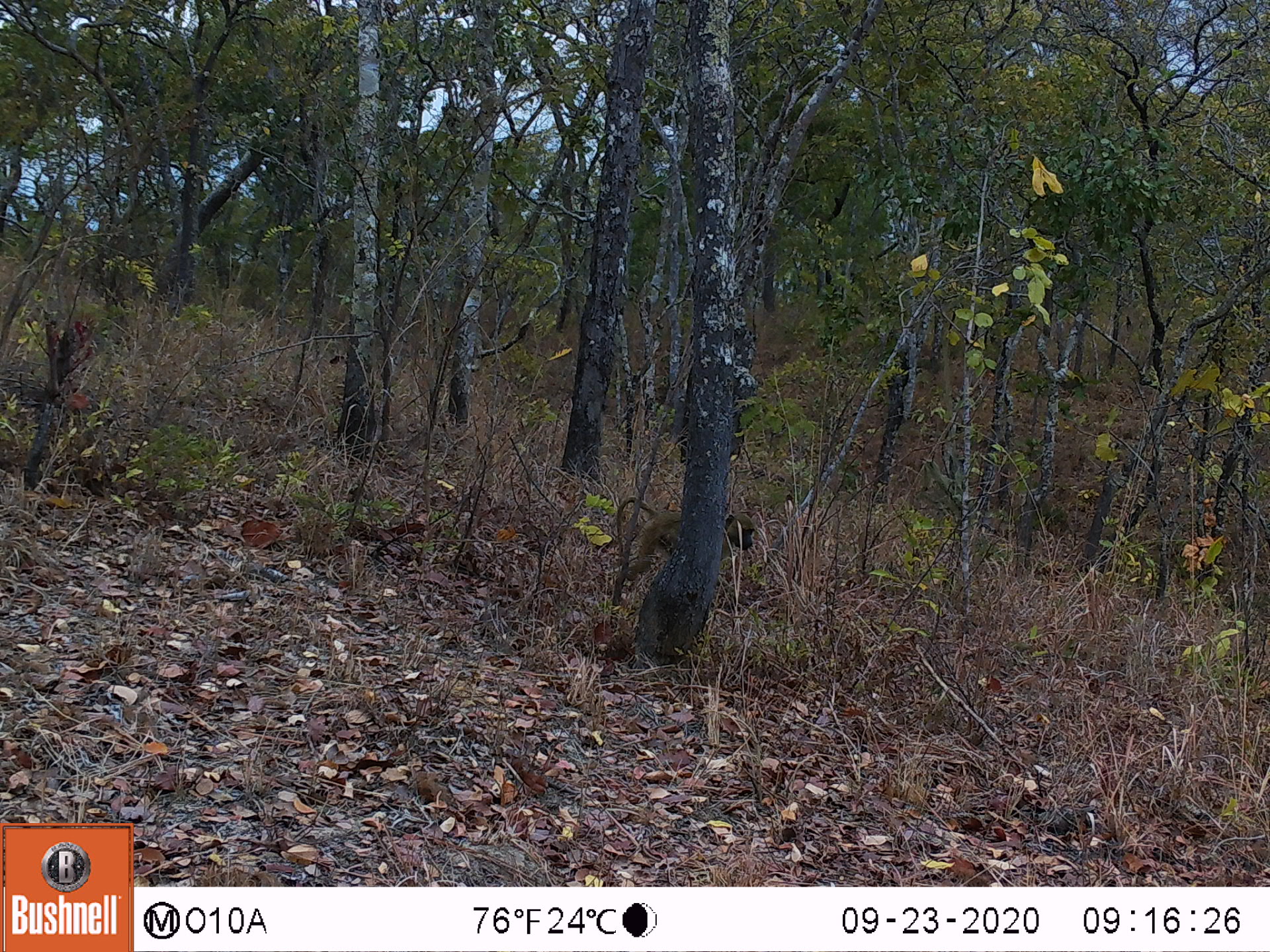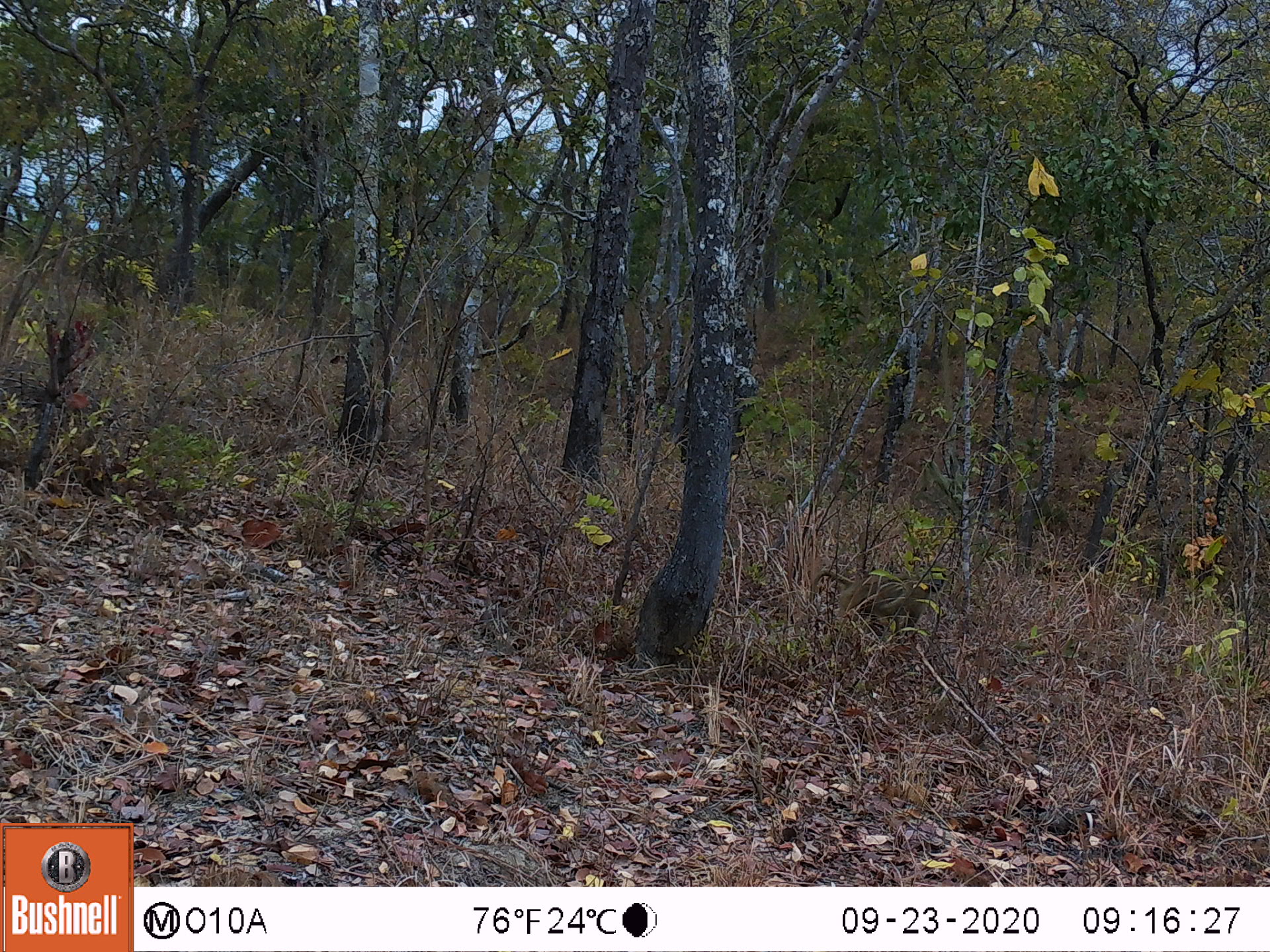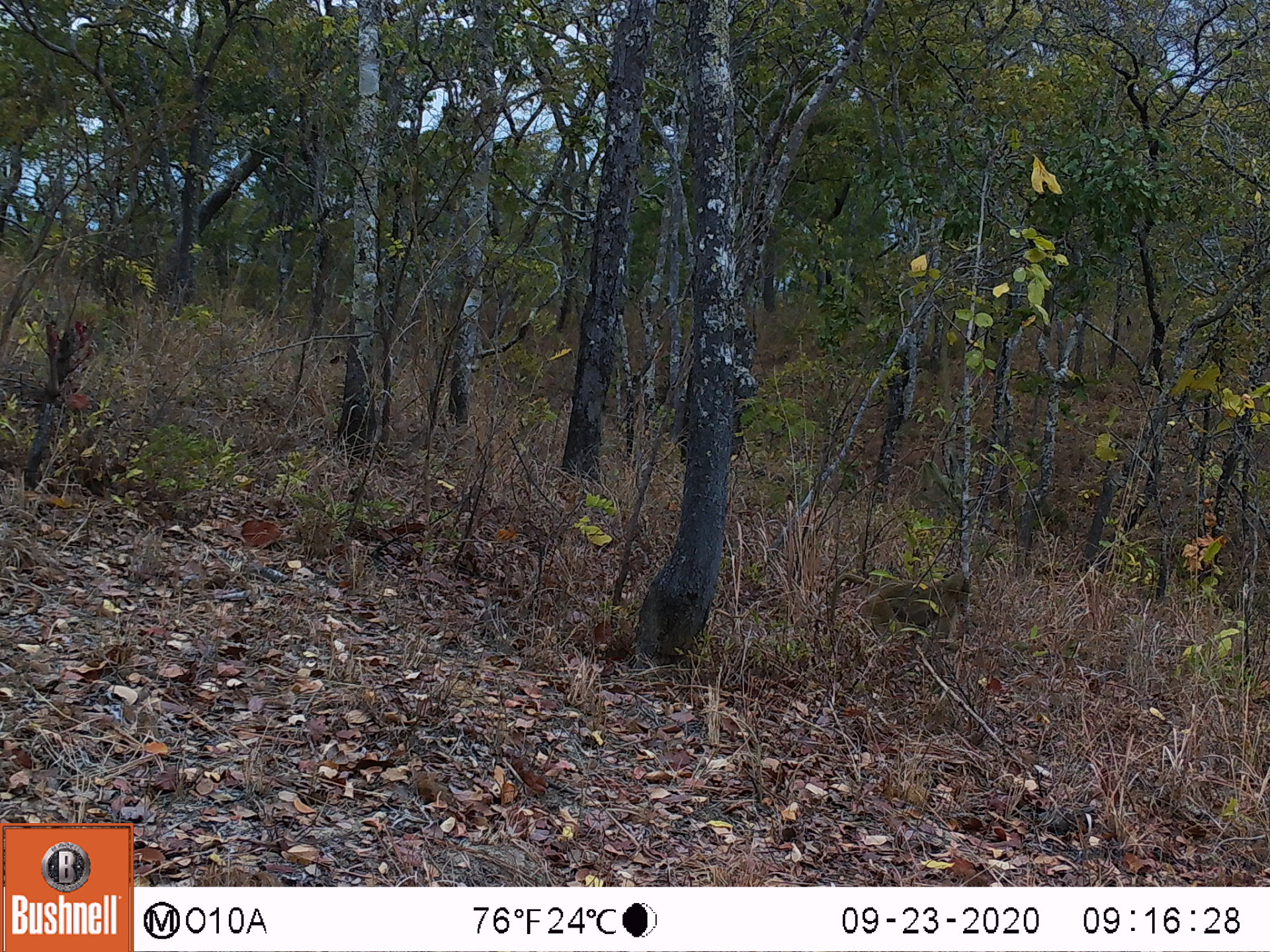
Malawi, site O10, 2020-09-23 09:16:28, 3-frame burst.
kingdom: Animalia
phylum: Chordata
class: Mammalia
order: Primates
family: Cercopithecidae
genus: Papio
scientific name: Papio cynocephalus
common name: yellow baboon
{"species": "yellow baboon (Papio cynocephalus)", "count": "1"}